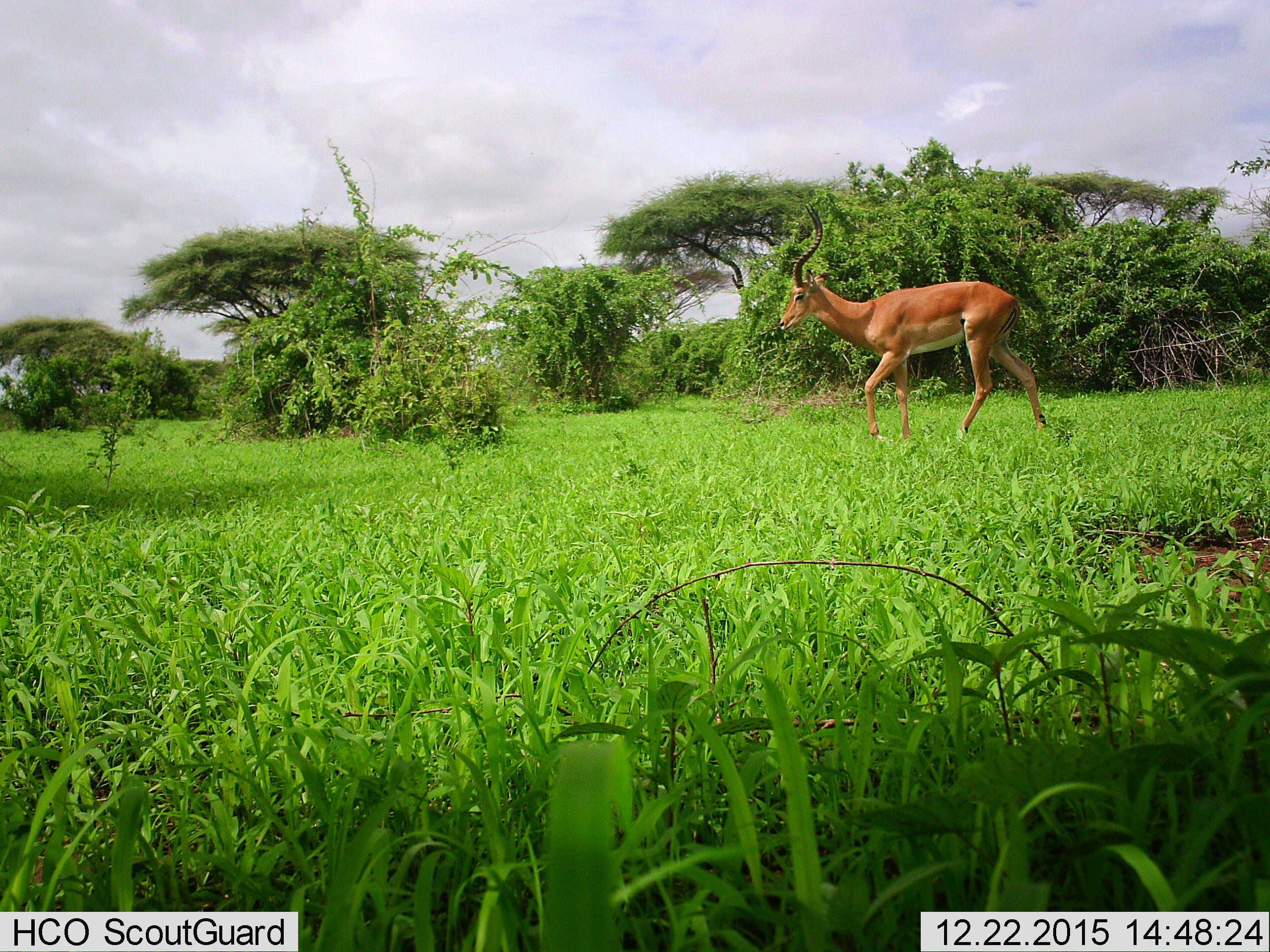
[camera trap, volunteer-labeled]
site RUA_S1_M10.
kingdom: Animalia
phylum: Chordata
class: Mammalia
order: Artiodactyla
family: Bovidae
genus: Aepyceros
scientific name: Aepyceros melampus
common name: impala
Impala (Aepyceros melampus), count 1. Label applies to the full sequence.